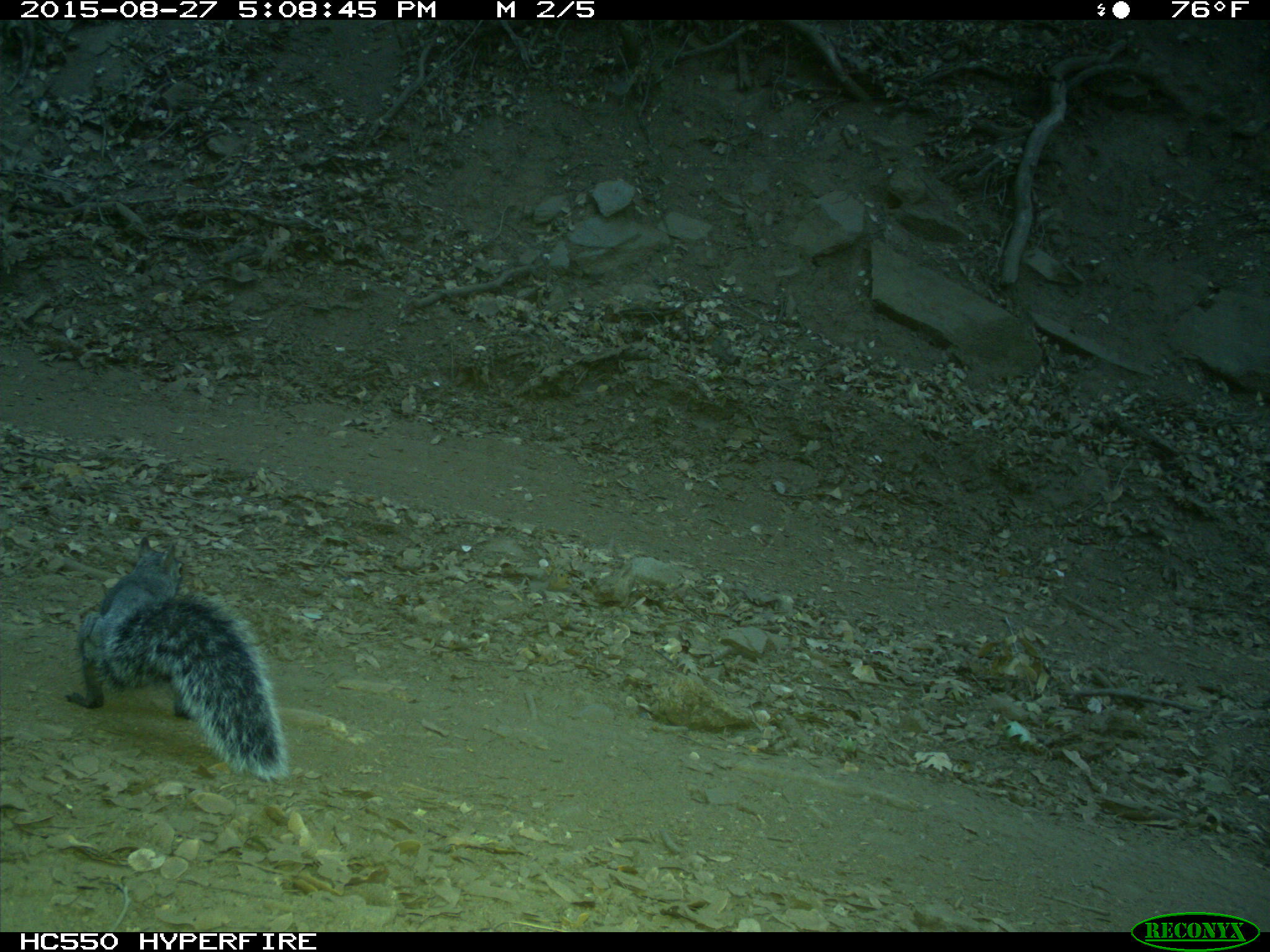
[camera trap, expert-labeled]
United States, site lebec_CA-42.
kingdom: Animalia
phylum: Chordata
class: Mammalia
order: Rodentia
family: Sciuridae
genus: Sciurus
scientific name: Sciurus carolinensis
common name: eastern gray squirrel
Sciurus carolinensis (eastern gray squirrel).